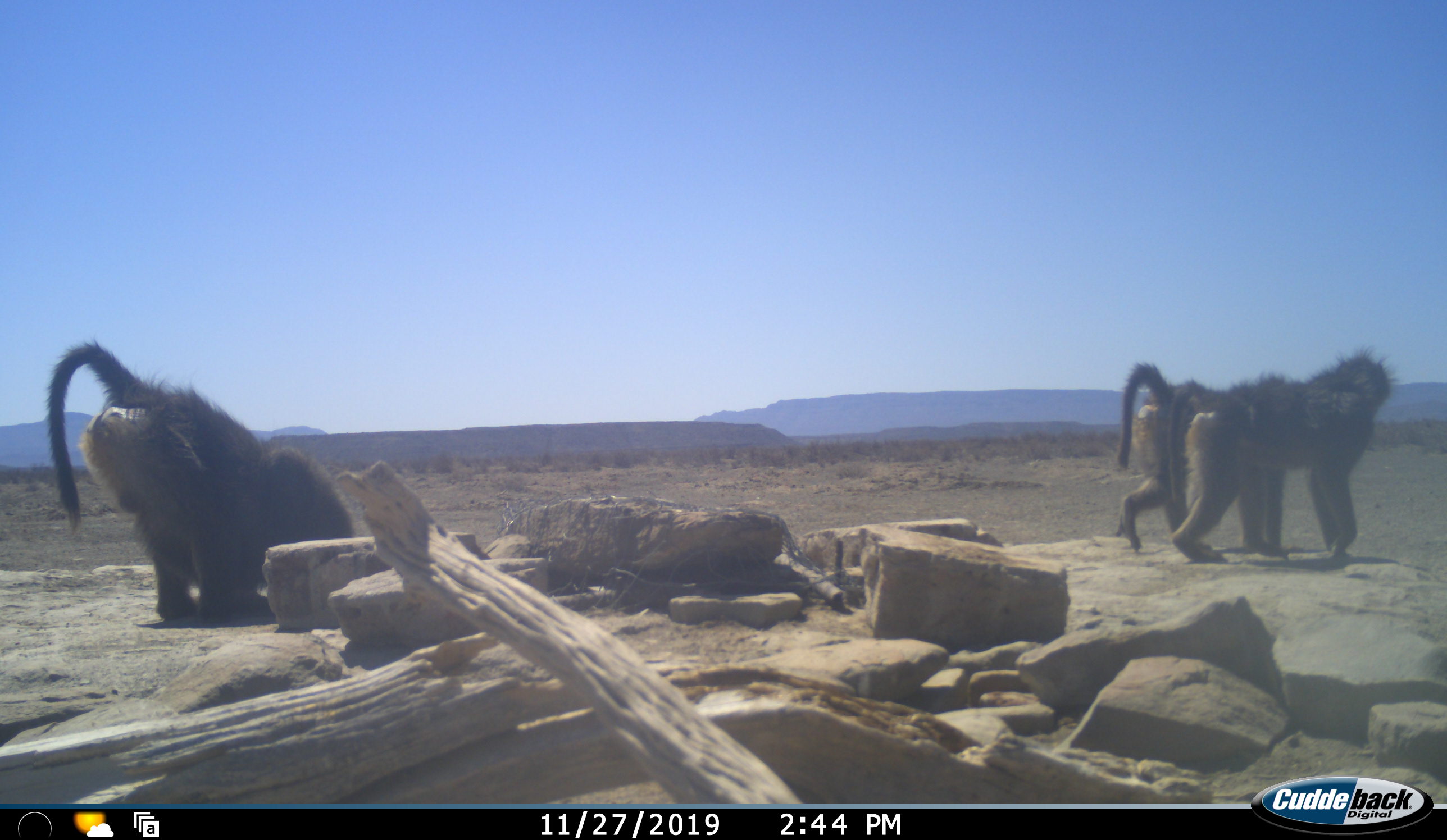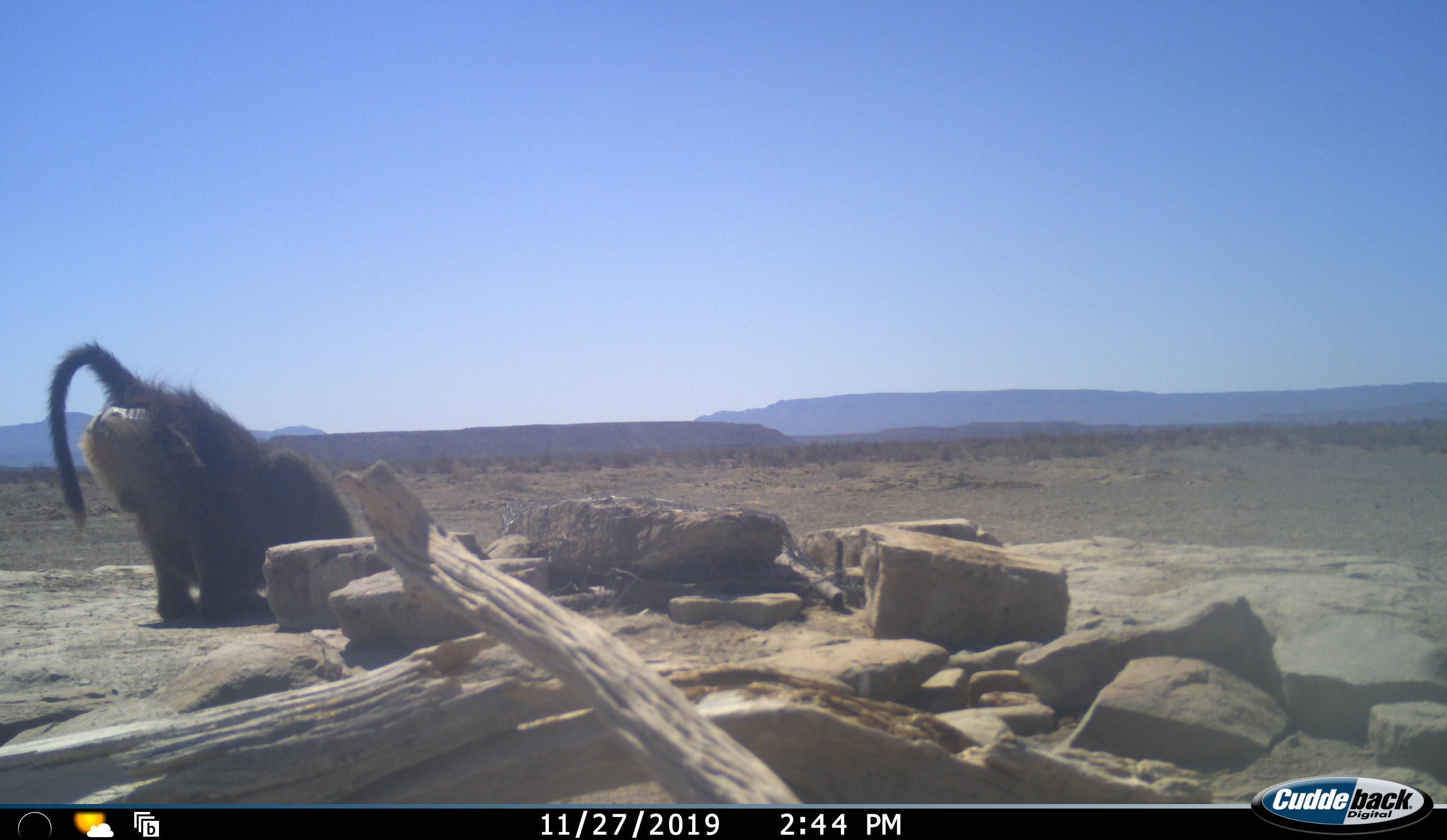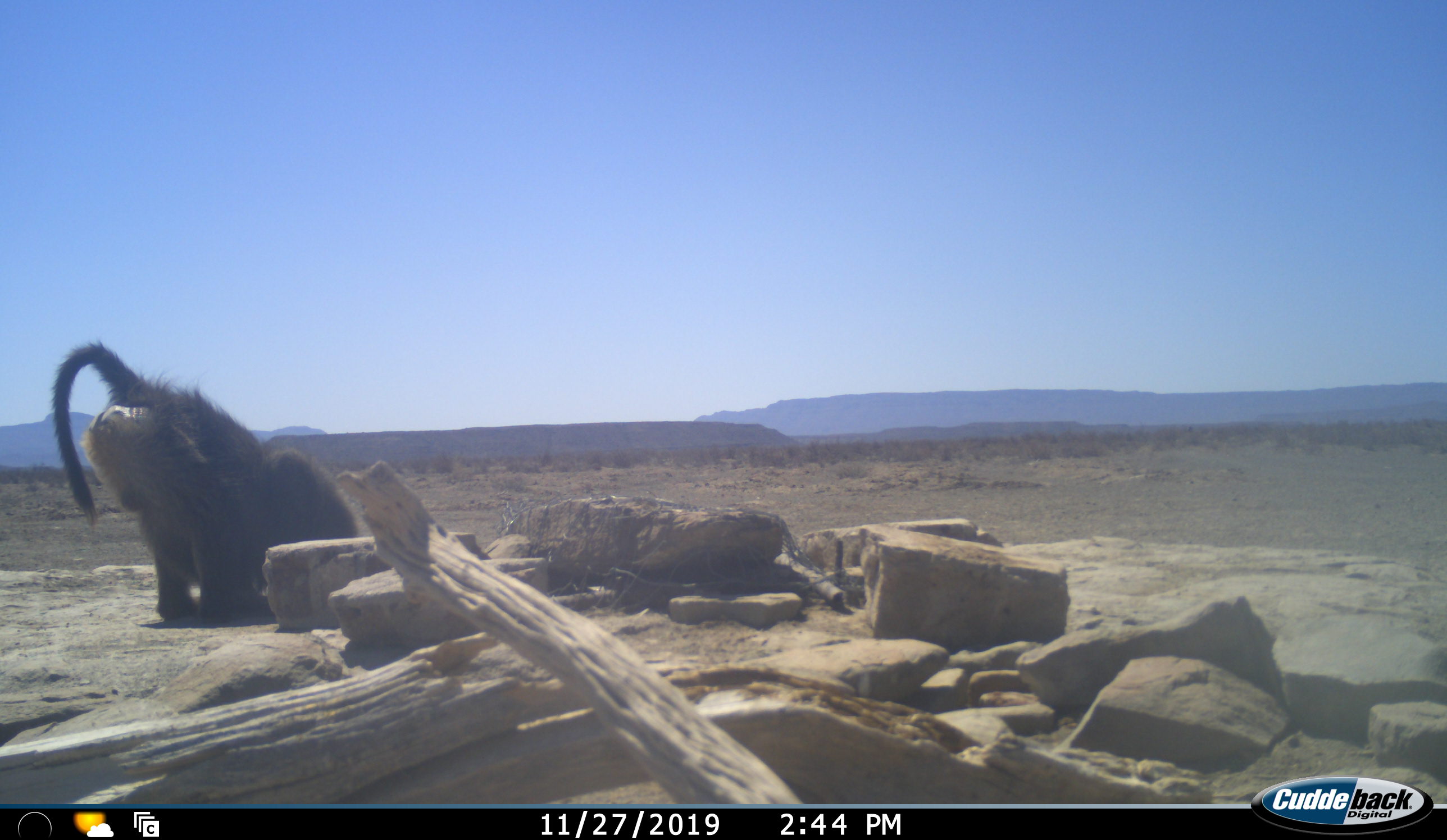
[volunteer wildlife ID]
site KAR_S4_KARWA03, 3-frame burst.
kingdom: Animalia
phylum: Chordata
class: Mammalia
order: Primates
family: Cercopithecidae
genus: Papio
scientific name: Papio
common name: baboon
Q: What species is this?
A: Baboon (Papio).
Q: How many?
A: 3.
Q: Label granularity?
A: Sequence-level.